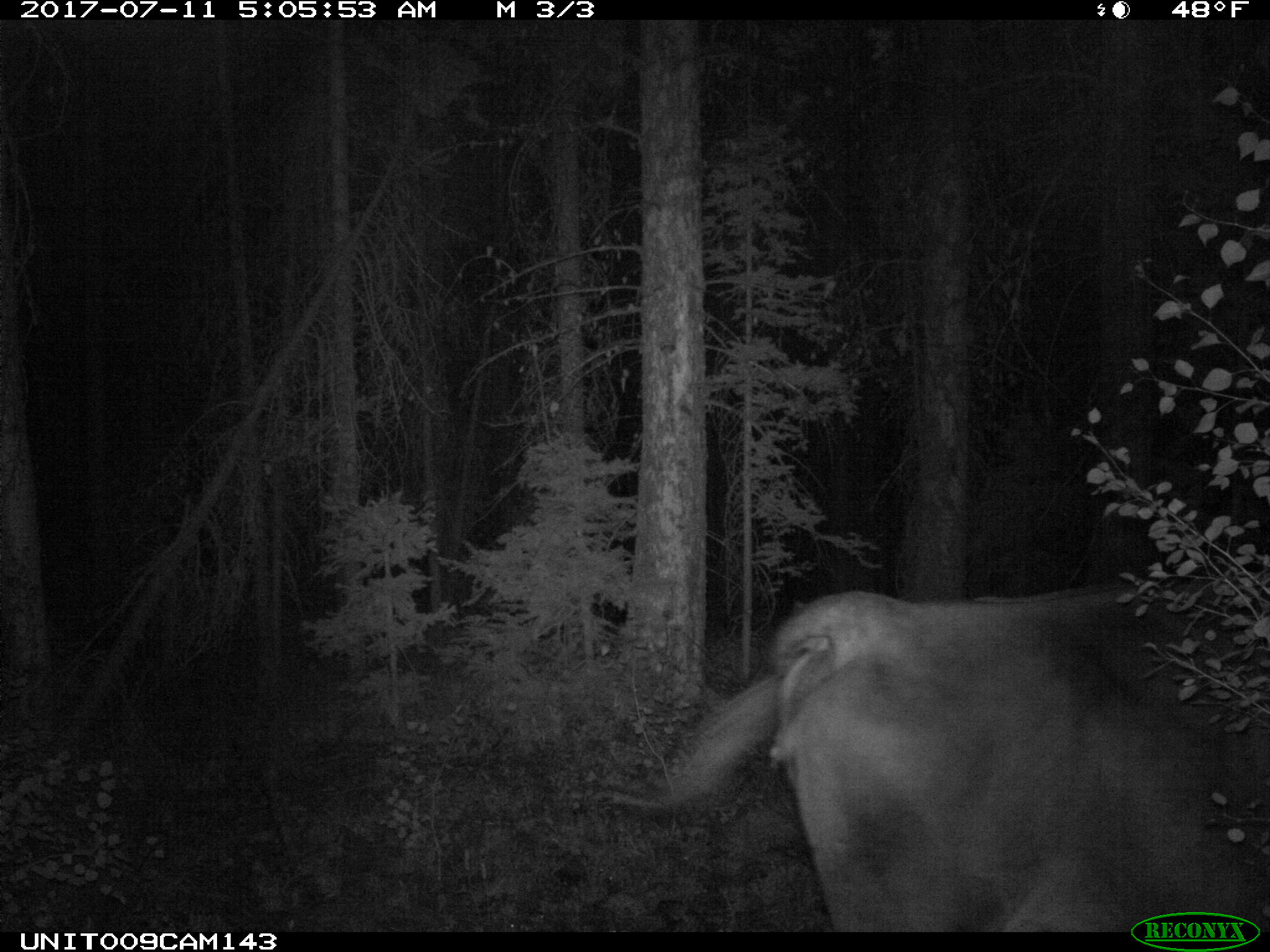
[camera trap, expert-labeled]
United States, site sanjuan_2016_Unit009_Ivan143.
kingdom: Animalia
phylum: Chordata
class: Mammalia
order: Artiodactyla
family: Bovidae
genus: Bos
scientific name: Bos taurus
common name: domestic cow